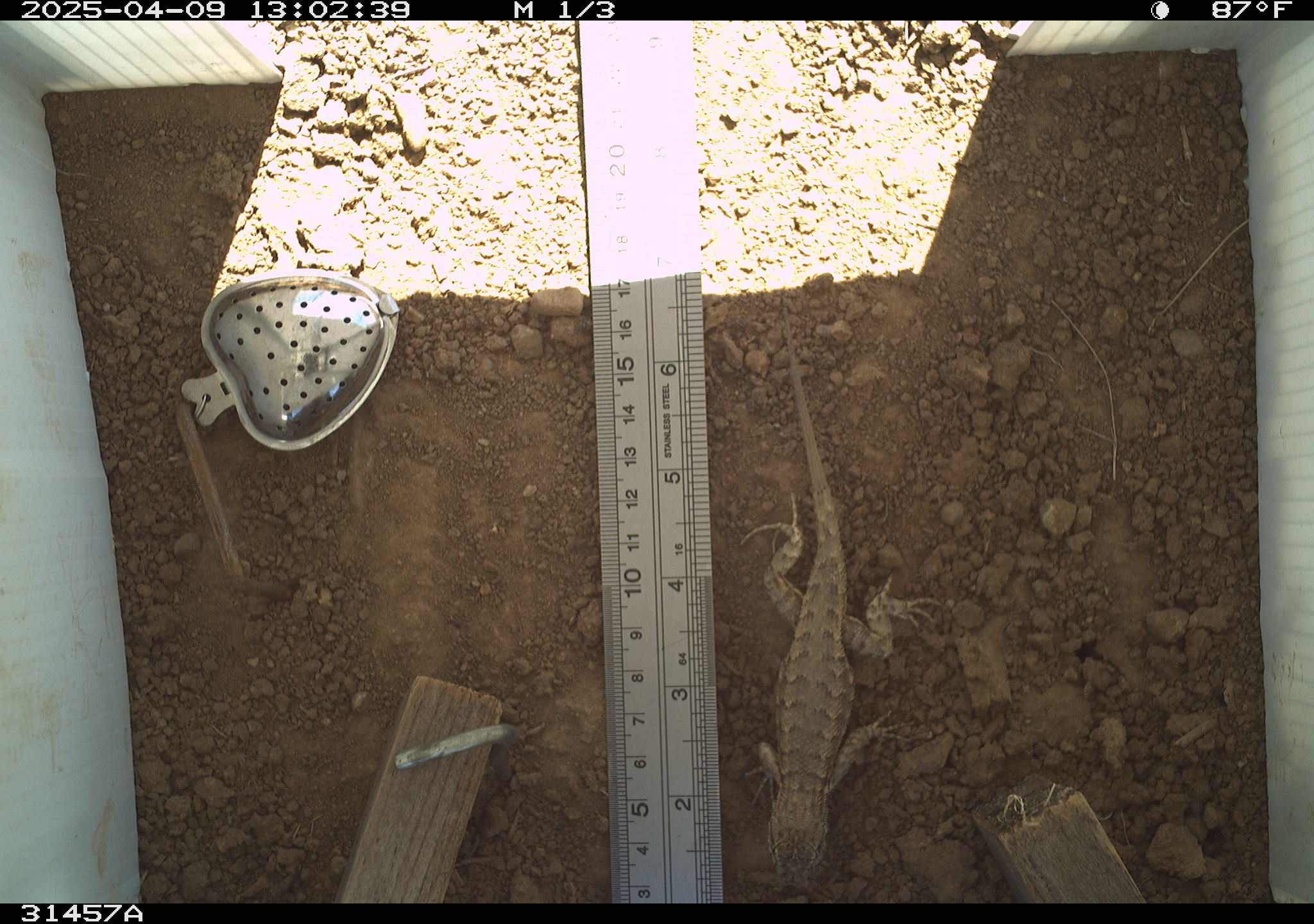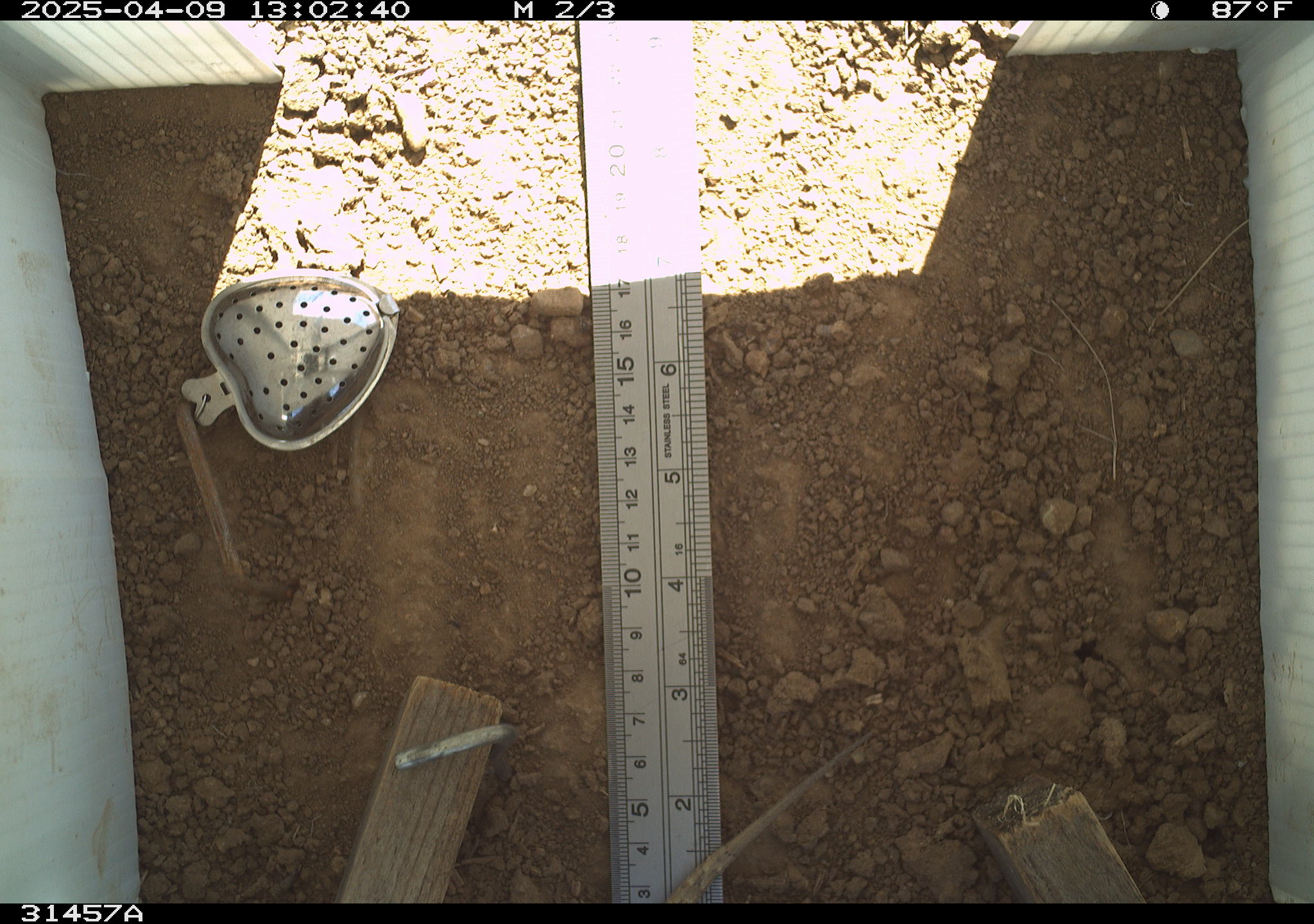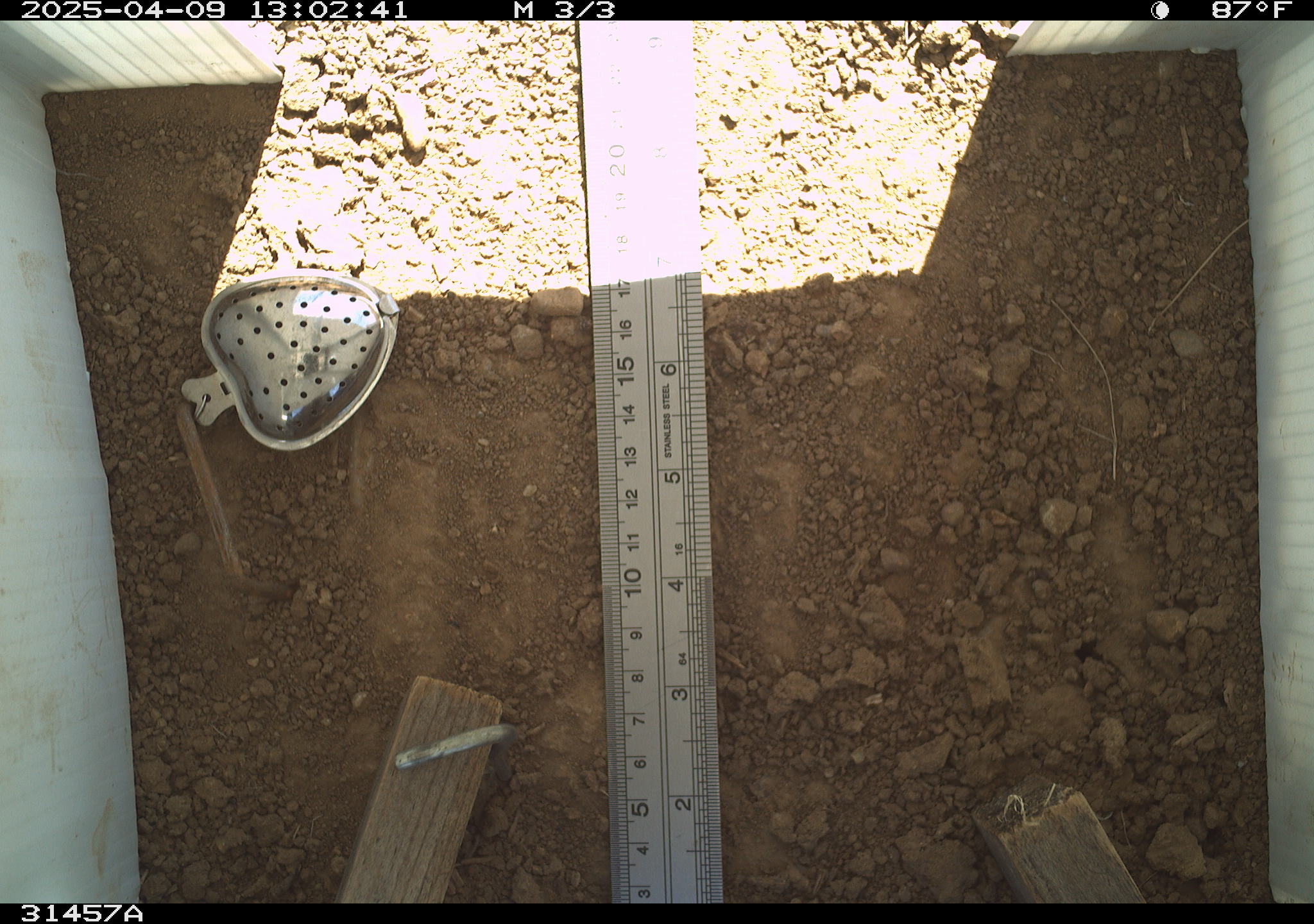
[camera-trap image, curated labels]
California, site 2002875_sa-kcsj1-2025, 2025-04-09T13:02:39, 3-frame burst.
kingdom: Animalia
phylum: Chordata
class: Reptilia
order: Squamata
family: Phrynosomatidae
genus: Sceloporus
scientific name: Sceloporus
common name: spiny lizards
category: sceloporus species